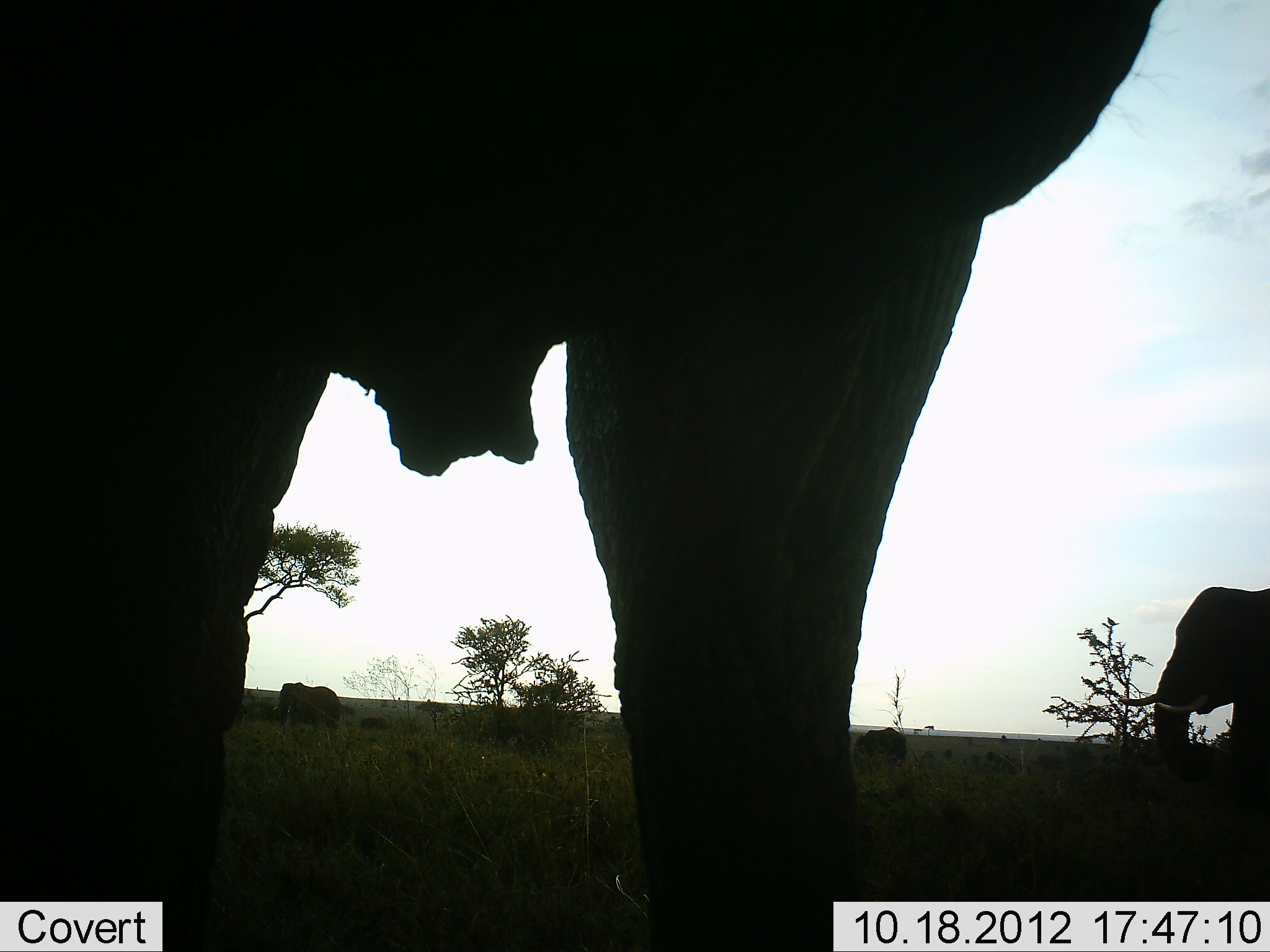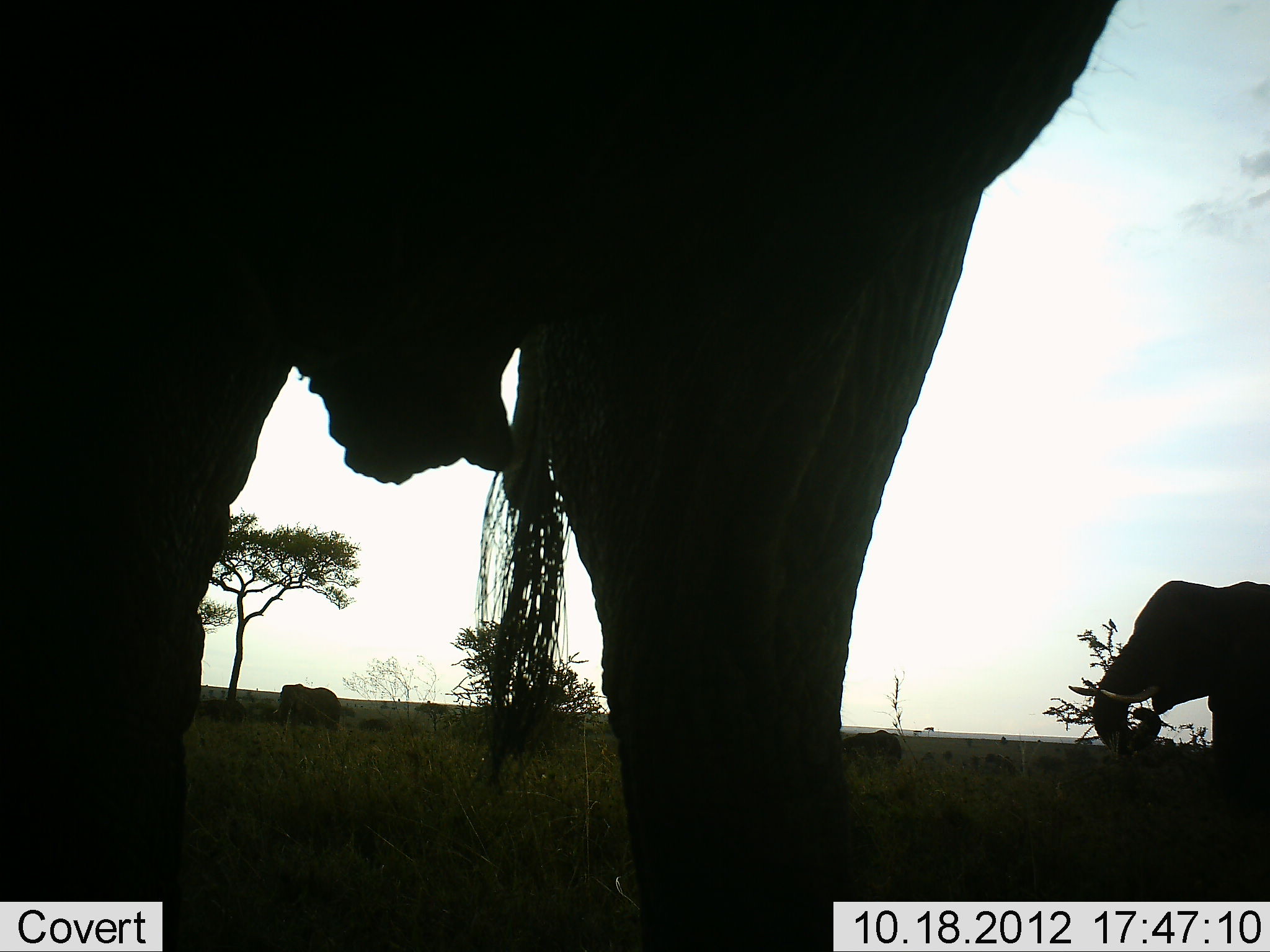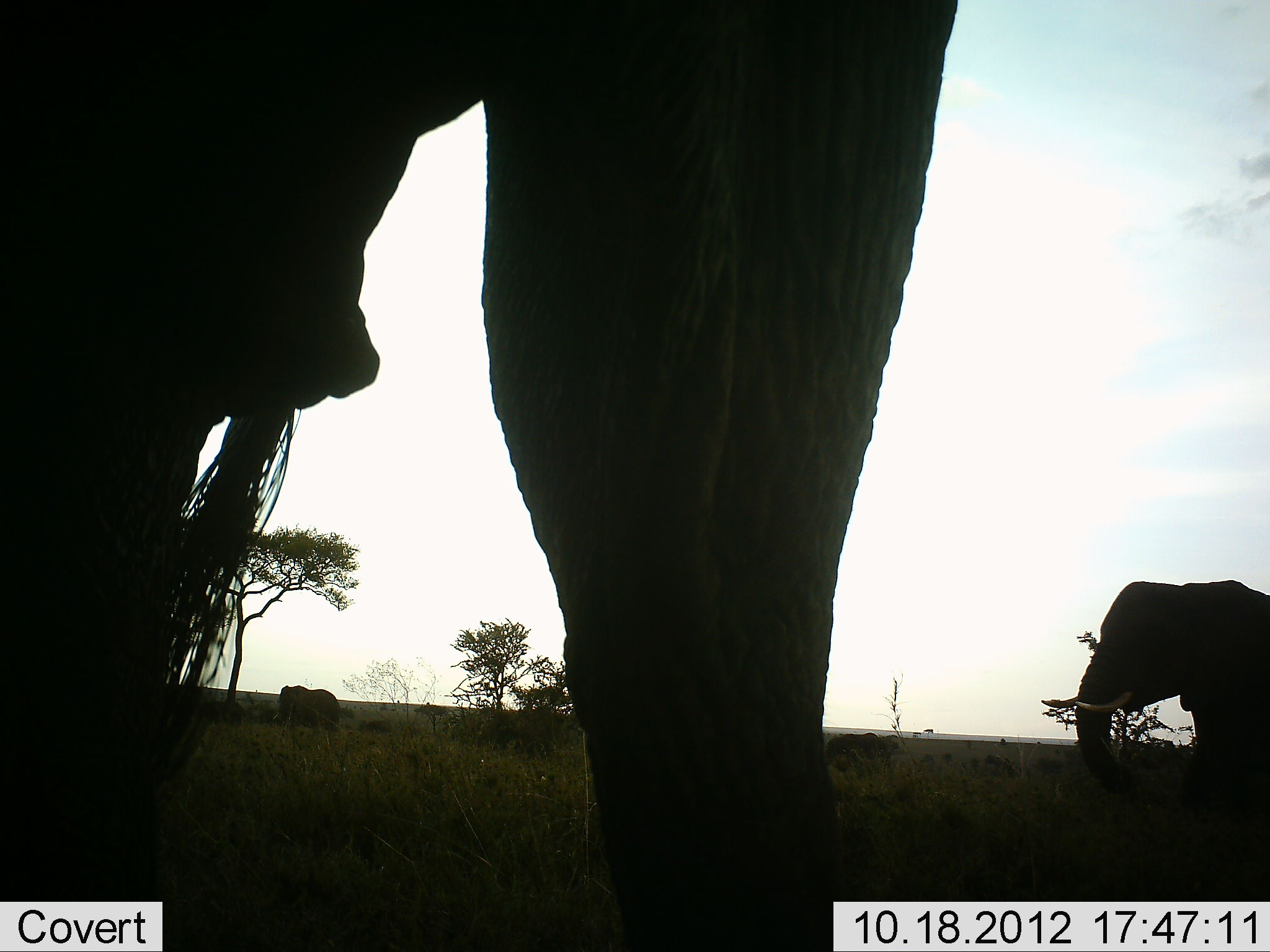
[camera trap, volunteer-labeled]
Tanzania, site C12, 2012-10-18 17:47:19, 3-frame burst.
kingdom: Animalia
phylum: Chordata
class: Mammalia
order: Proboscidea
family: Elephantidae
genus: Loxodonta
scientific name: Loxodonta africana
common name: african bush elephant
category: elephant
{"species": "elephant (african bush elephant) (Loxodonta africana)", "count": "3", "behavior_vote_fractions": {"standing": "70%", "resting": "0%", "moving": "20%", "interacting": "10%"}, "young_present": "10%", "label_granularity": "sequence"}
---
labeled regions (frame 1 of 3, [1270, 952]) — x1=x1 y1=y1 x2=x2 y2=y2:
animal: x1=1 y1=0 x2=1162 y2=951; x1=1120 y1=585 x2=1270 y2=774; x1=270 y1=681 x2=343 y2=738; x1=853 y1=729 x2=908 y2=779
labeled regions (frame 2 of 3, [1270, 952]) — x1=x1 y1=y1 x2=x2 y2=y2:
animal: x1=1 y1=0 x2=1118 y2=951; x1=1071 y1=577 x2=1270 y2=786; x1=272 y1=682 x2=341 y2=732; x1=839 y1=729 x2=901 y2=764; x1=195 y1=697 x2=249 y2=726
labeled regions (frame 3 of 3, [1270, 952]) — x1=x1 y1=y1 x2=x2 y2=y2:
animal: x1=1 y1=0 x2=955 y2=951; x1=1041 y1=581 x2=1270 y2=806; x1=271 y1=685 x2=343 y2=734; x1=823 y1=733 x2=888 y2=777; x1=200 y1=697 x2=246 y2=726